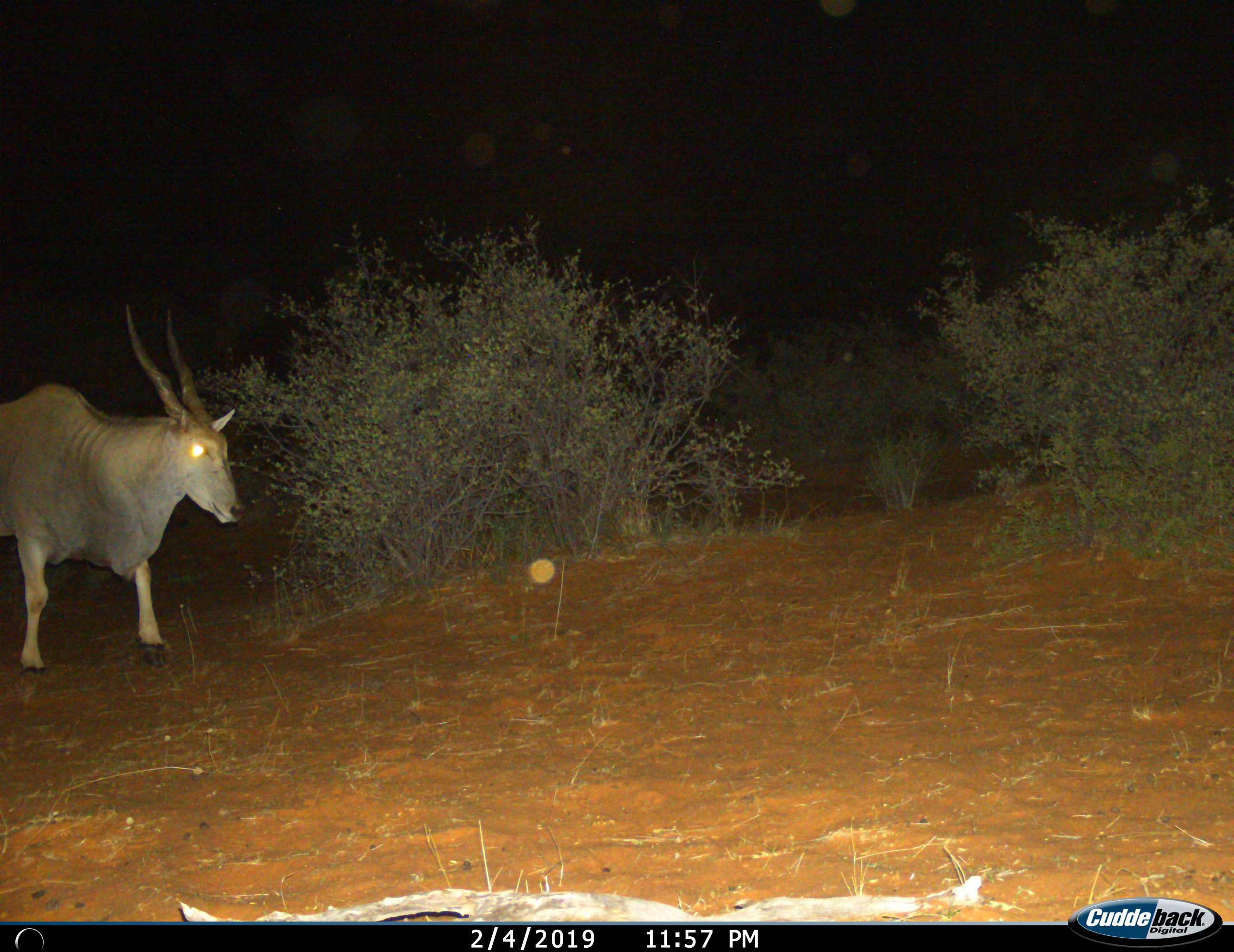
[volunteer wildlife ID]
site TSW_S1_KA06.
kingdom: Animalia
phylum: Chordata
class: Mammalia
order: Artiodactyla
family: Bovidae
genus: Tragelaphus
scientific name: Tragelaphus oryx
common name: eland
Eland (Tragelaphus oryx), count 1. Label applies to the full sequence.